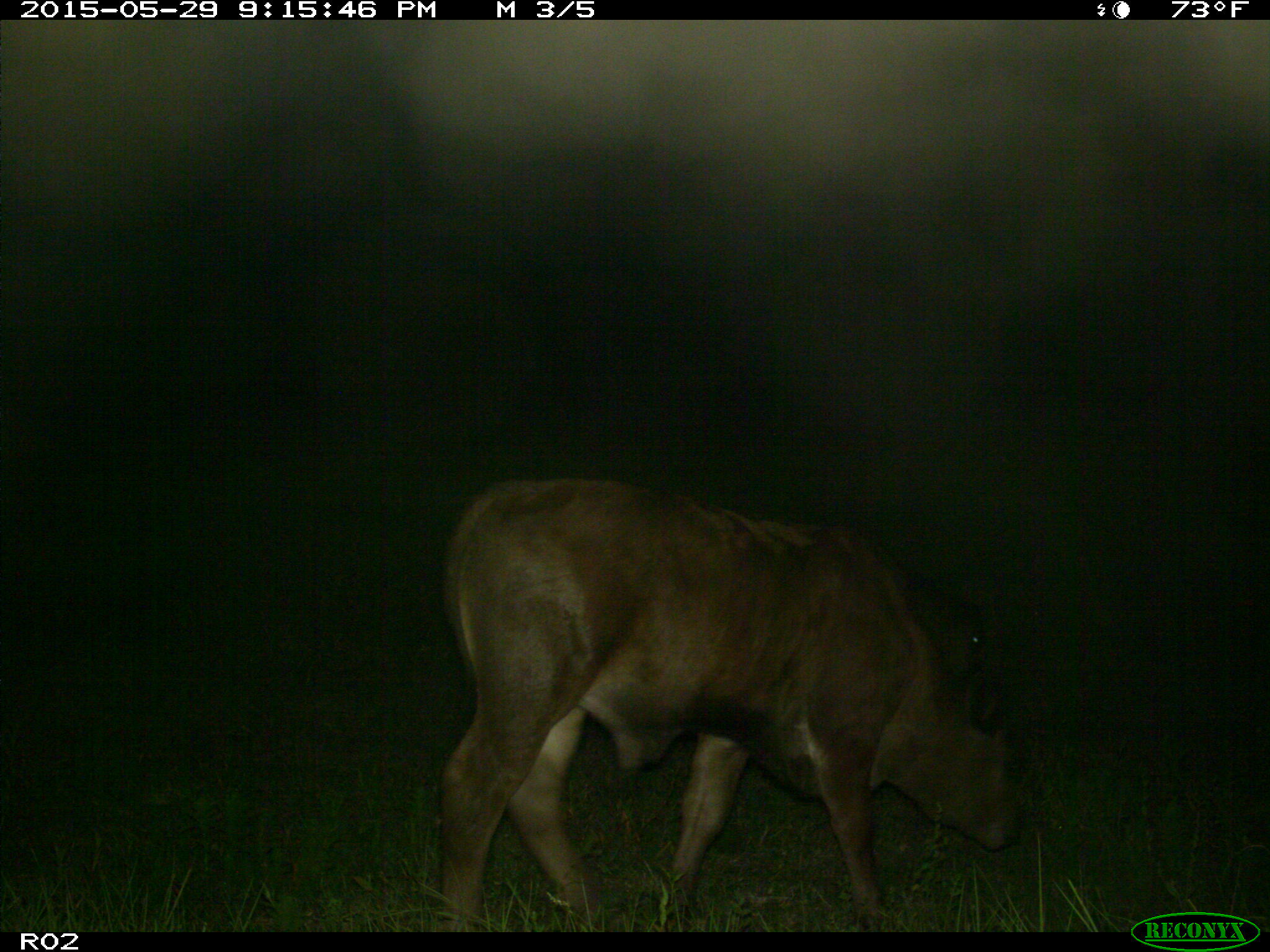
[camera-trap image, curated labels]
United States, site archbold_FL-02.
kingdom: Animalia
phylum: Chordata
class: Mammalia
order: Artiodactyla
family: Bovidae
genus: Bos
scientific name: Bos taurus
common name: domestic cow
Bos taurus (domestic cow).